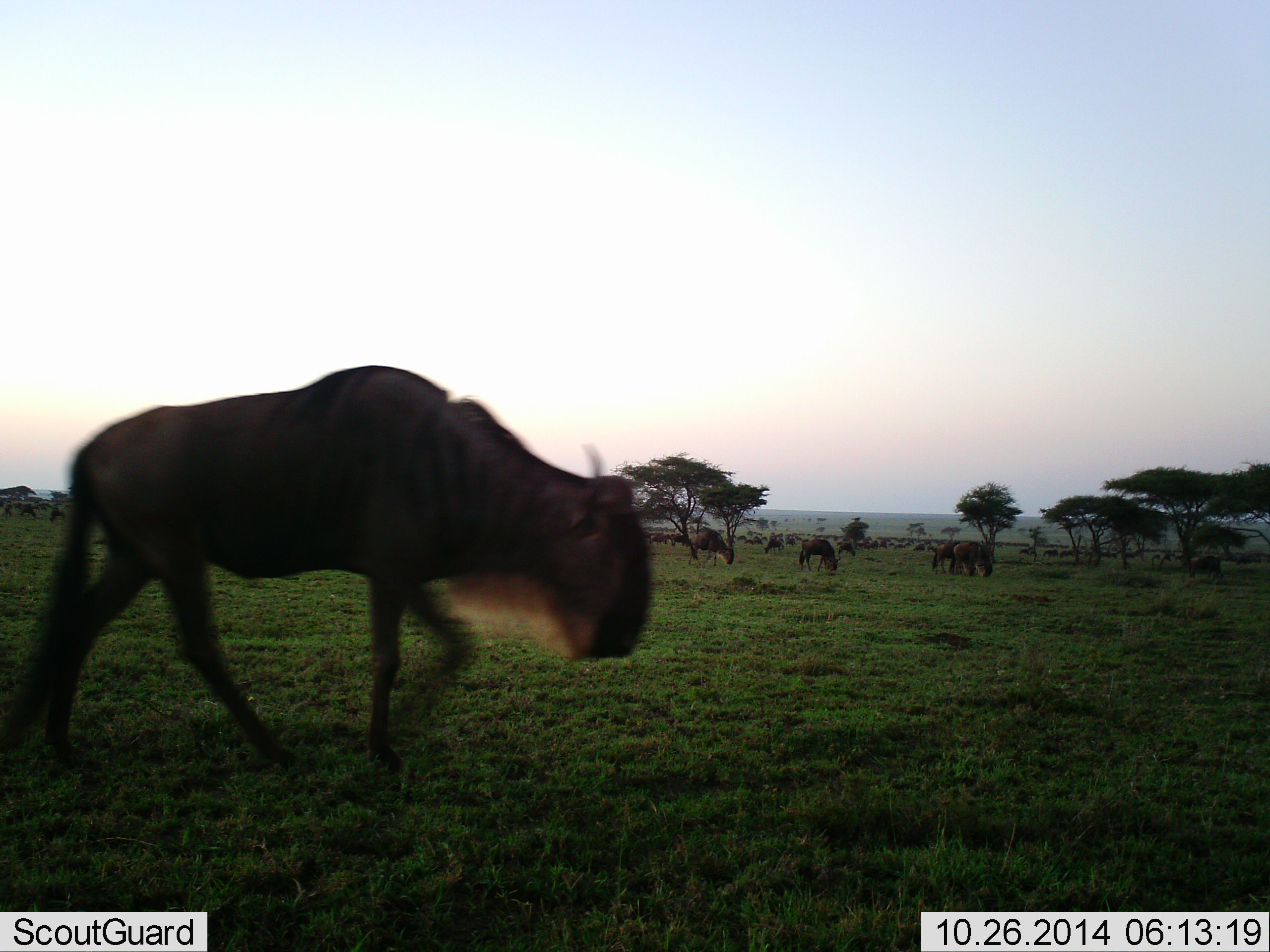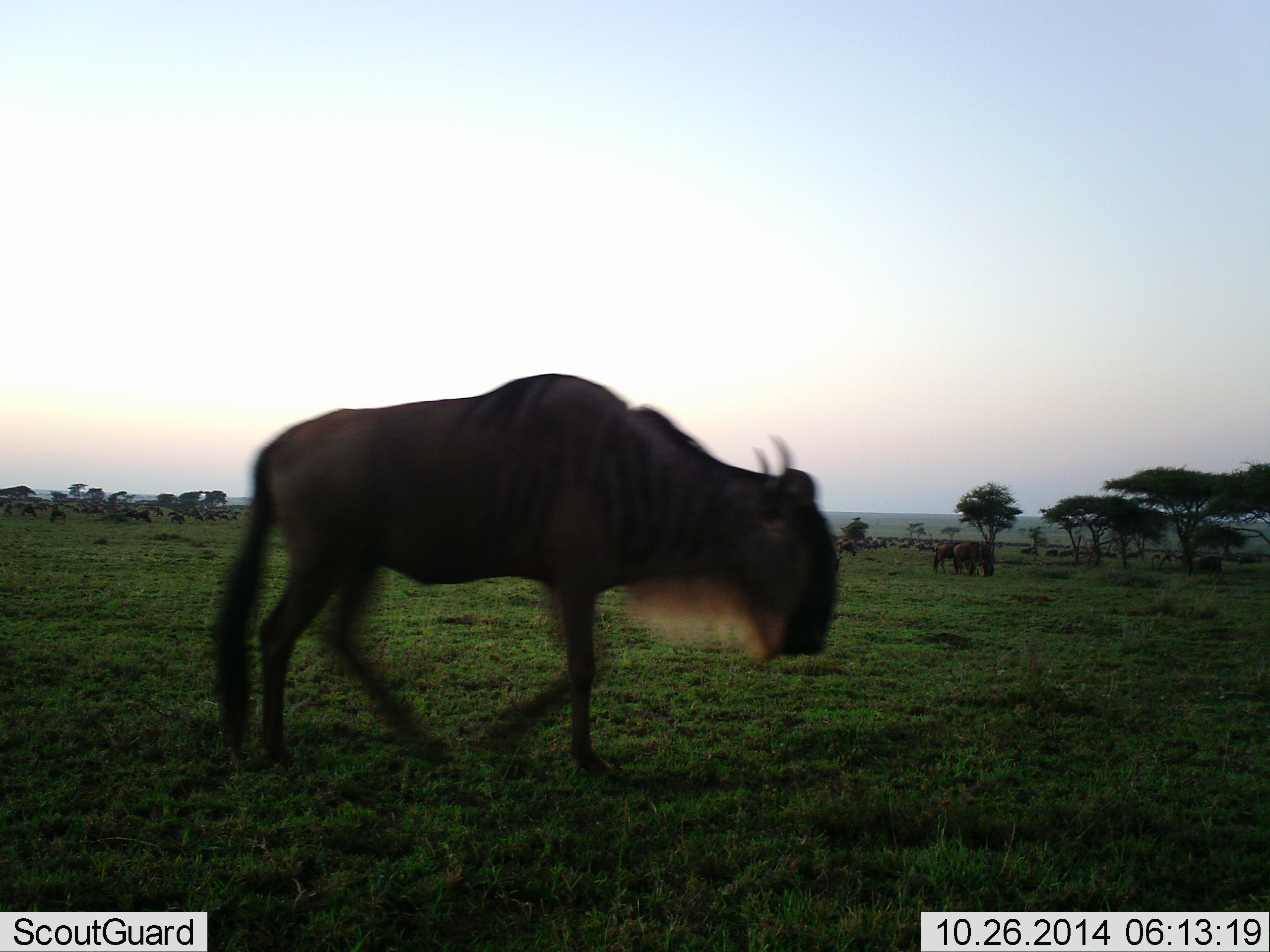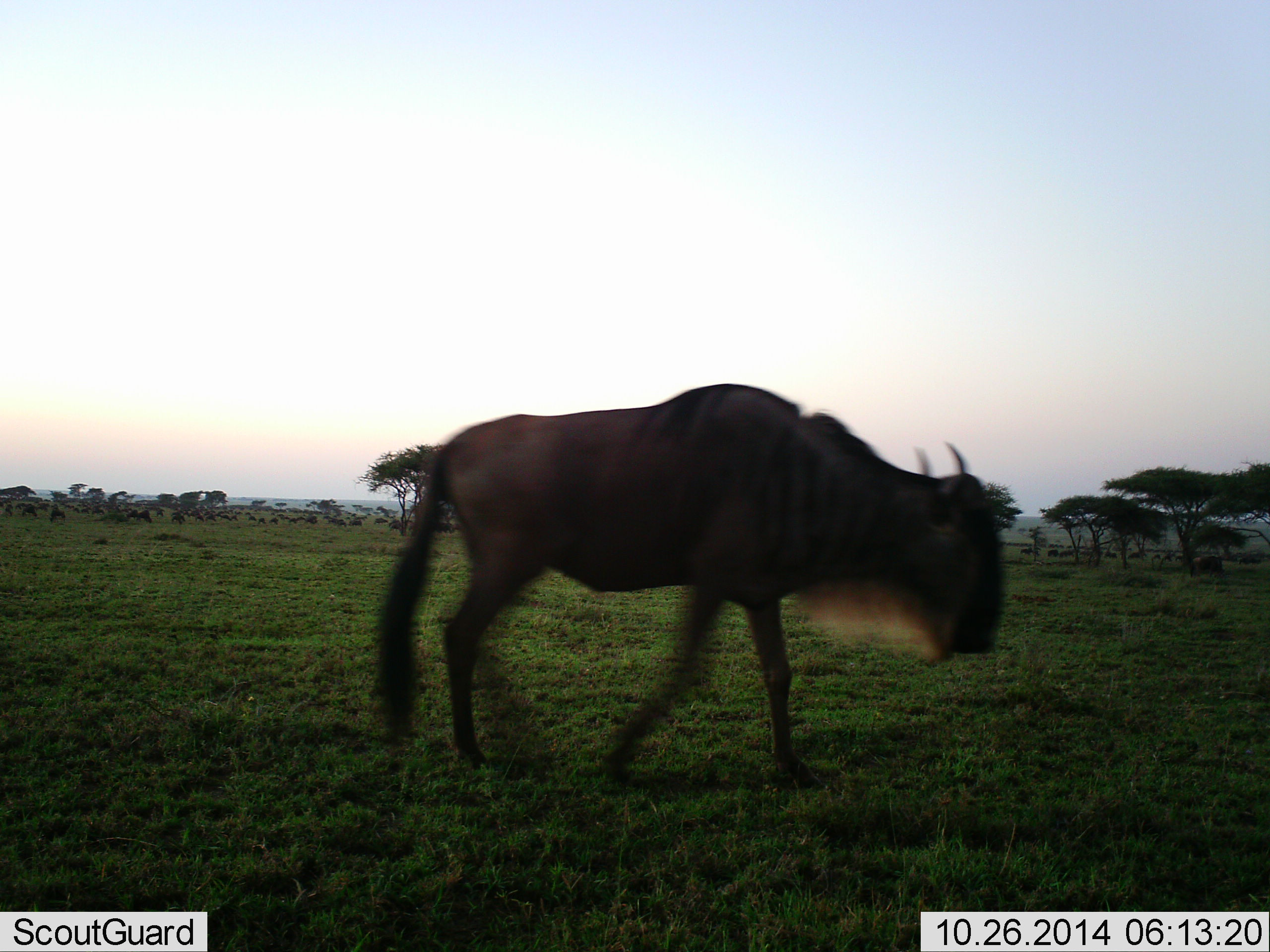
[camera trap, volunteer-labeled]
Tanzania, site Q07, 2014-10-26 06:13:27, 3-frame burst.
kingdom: Animalia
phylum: Chordata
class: Mammalia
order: Artiodactyla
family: Bovidae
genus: Connochaetes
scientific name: Connochaetes taurinus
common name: blue wildebeest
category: wildebeest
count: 11-50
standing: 40%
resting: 0%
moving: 90%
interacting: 0%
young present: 0%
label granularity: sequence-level